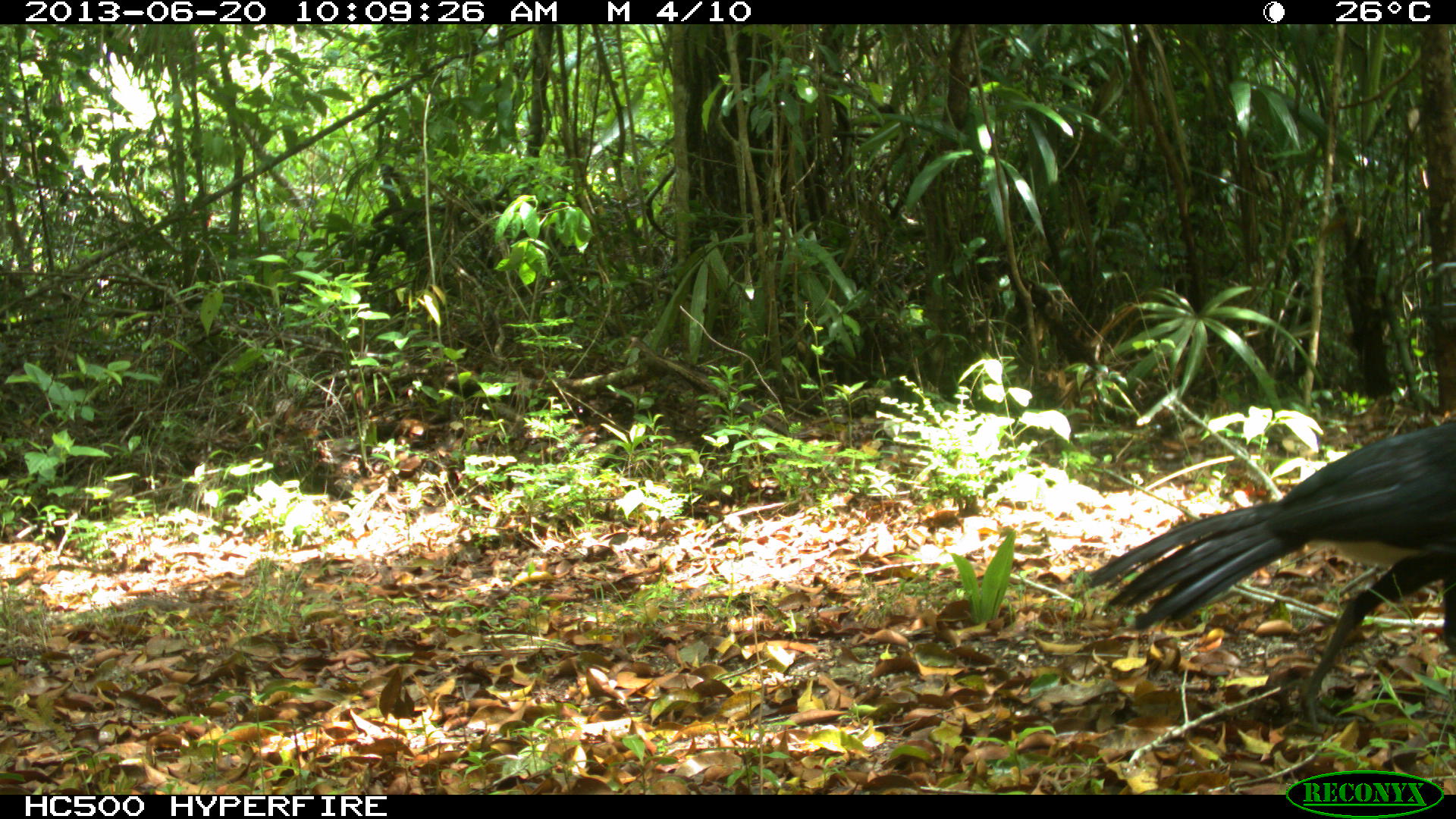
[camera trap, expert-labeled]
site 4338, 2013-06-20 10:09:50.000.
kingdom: Animalia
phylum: Chordata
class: Aves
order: Galliformes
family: Cracidae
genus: Crax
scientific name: Crax rubra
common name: great curassow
Crax rubra (great curassow), count 1, sex male.